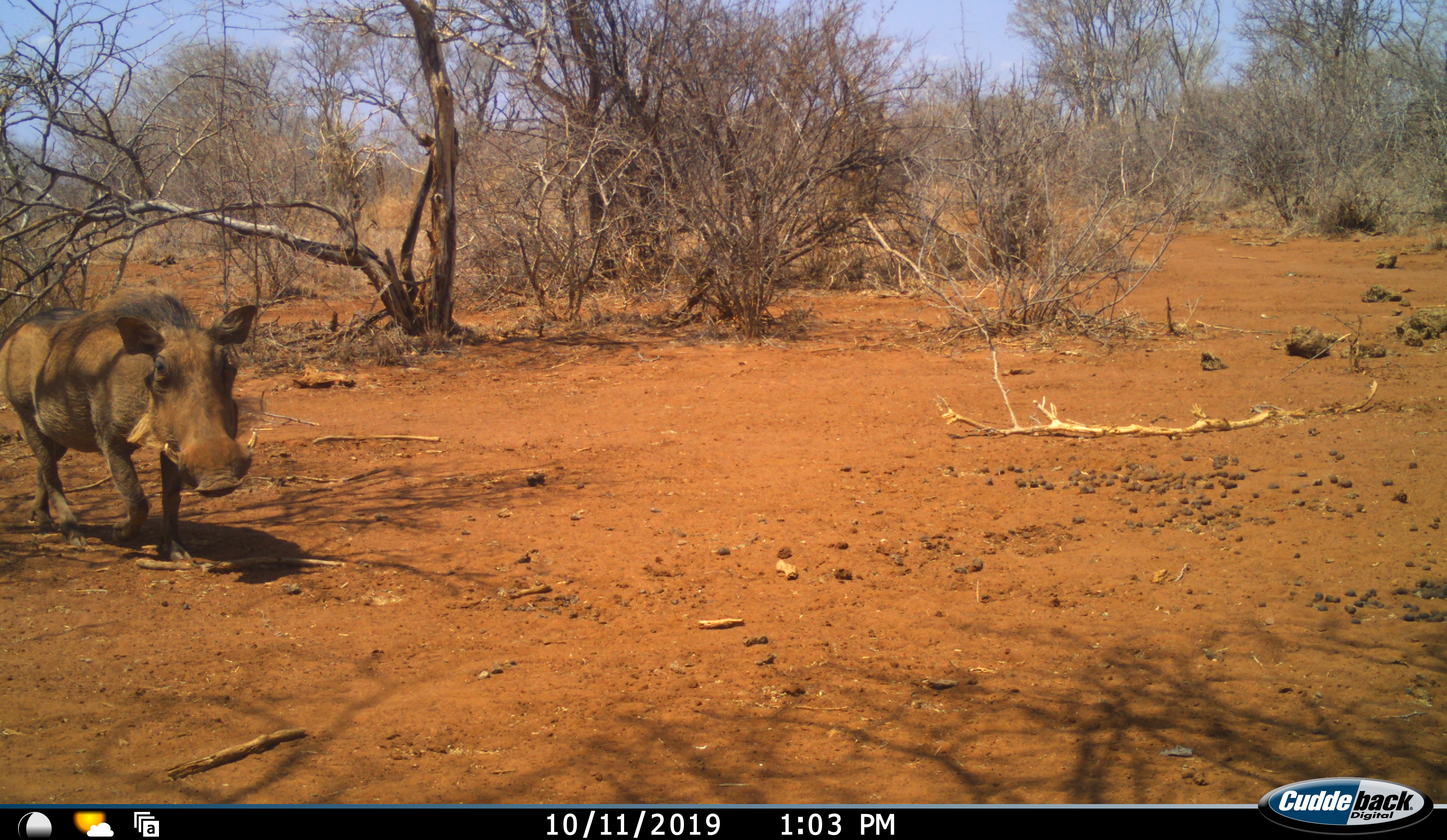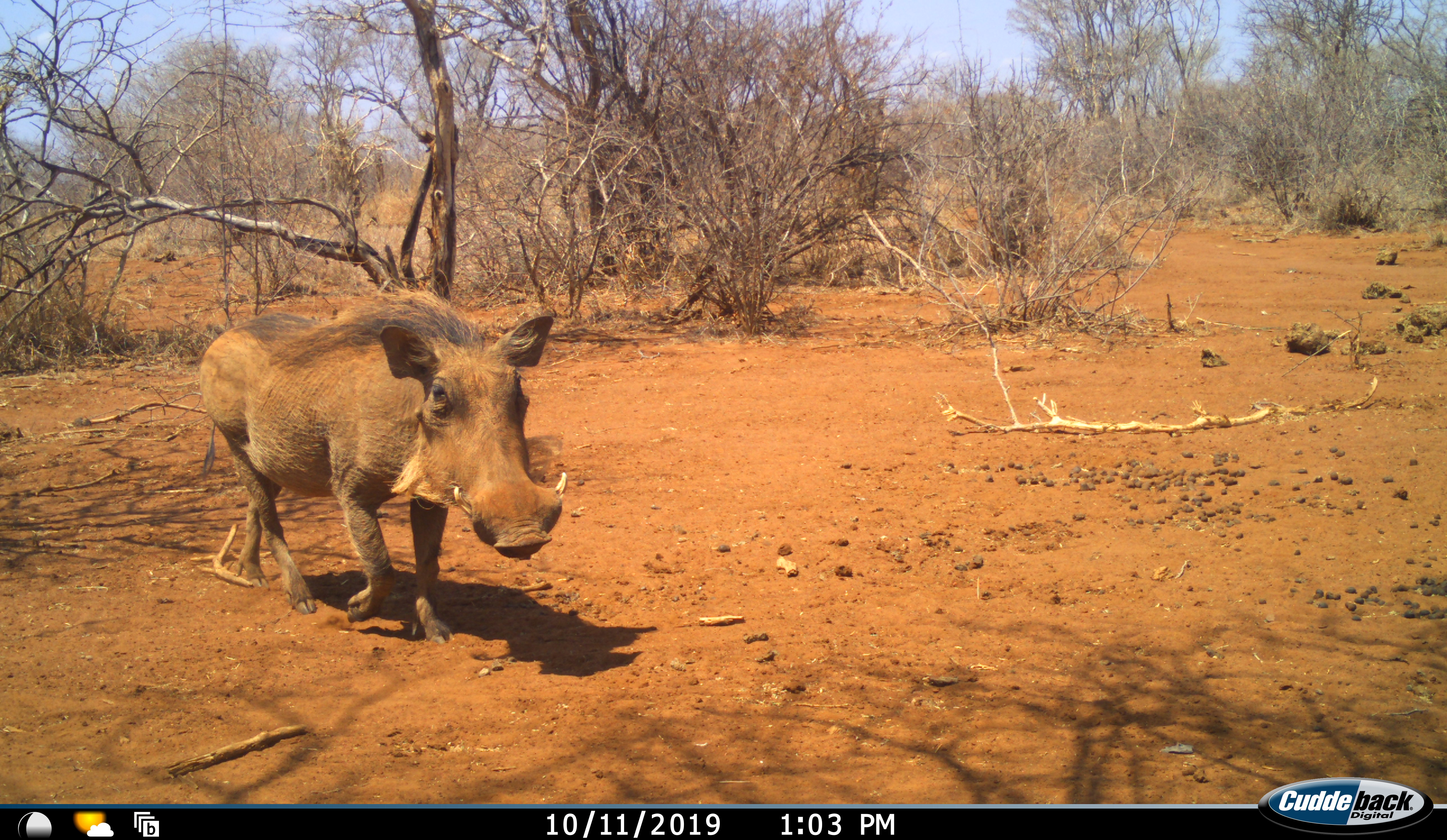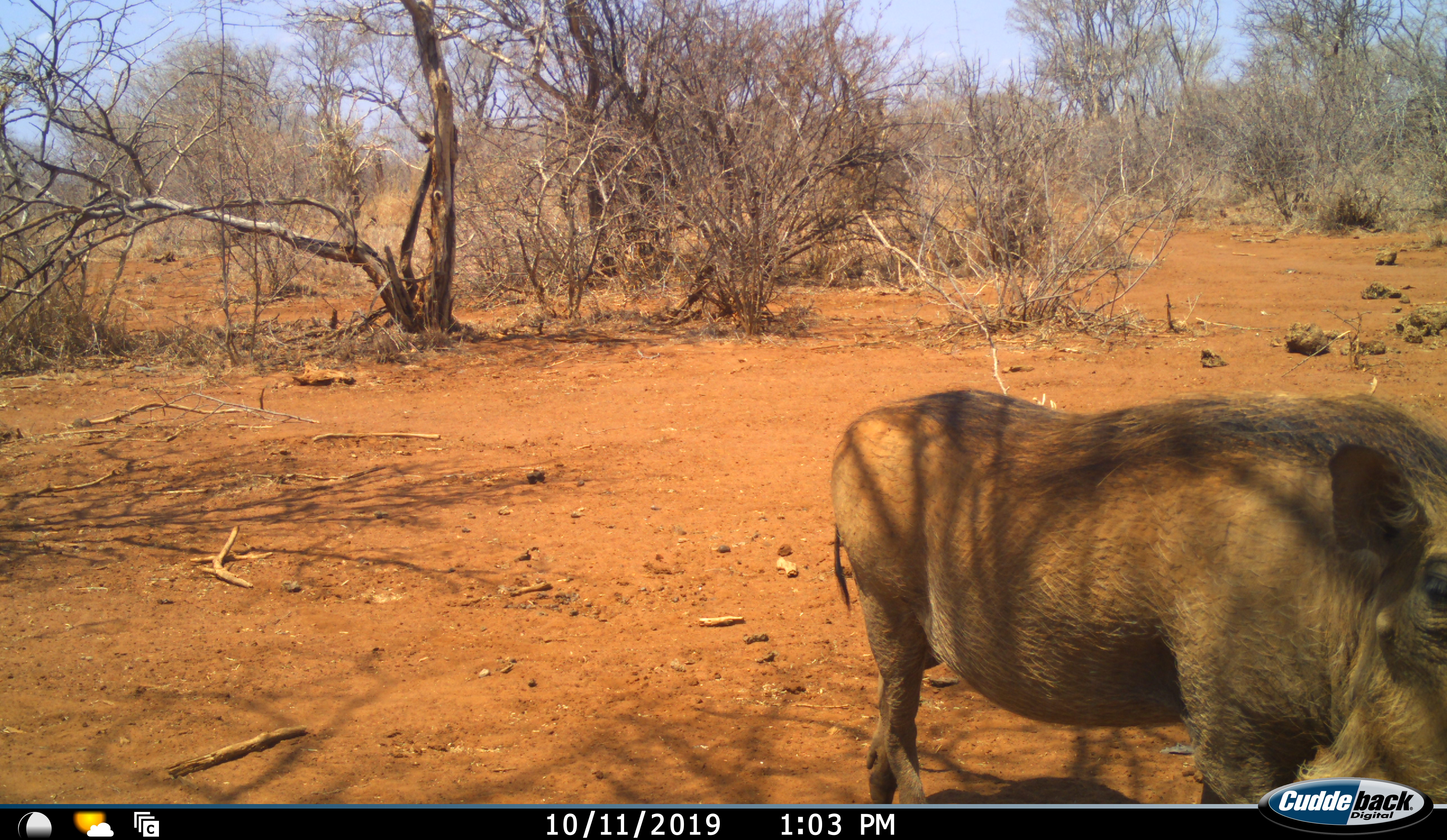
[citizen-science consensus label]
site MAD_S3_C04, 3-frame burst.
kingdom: Animalia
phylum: Chordata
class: Mammalia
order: Artiodactyla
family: Suidae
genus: Phacochoerus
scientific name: Phacochoerus africanus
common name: warthog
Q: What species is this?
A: Warthog (Phacochoerus africanus).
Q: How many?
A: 1.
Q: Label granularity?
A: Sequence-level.